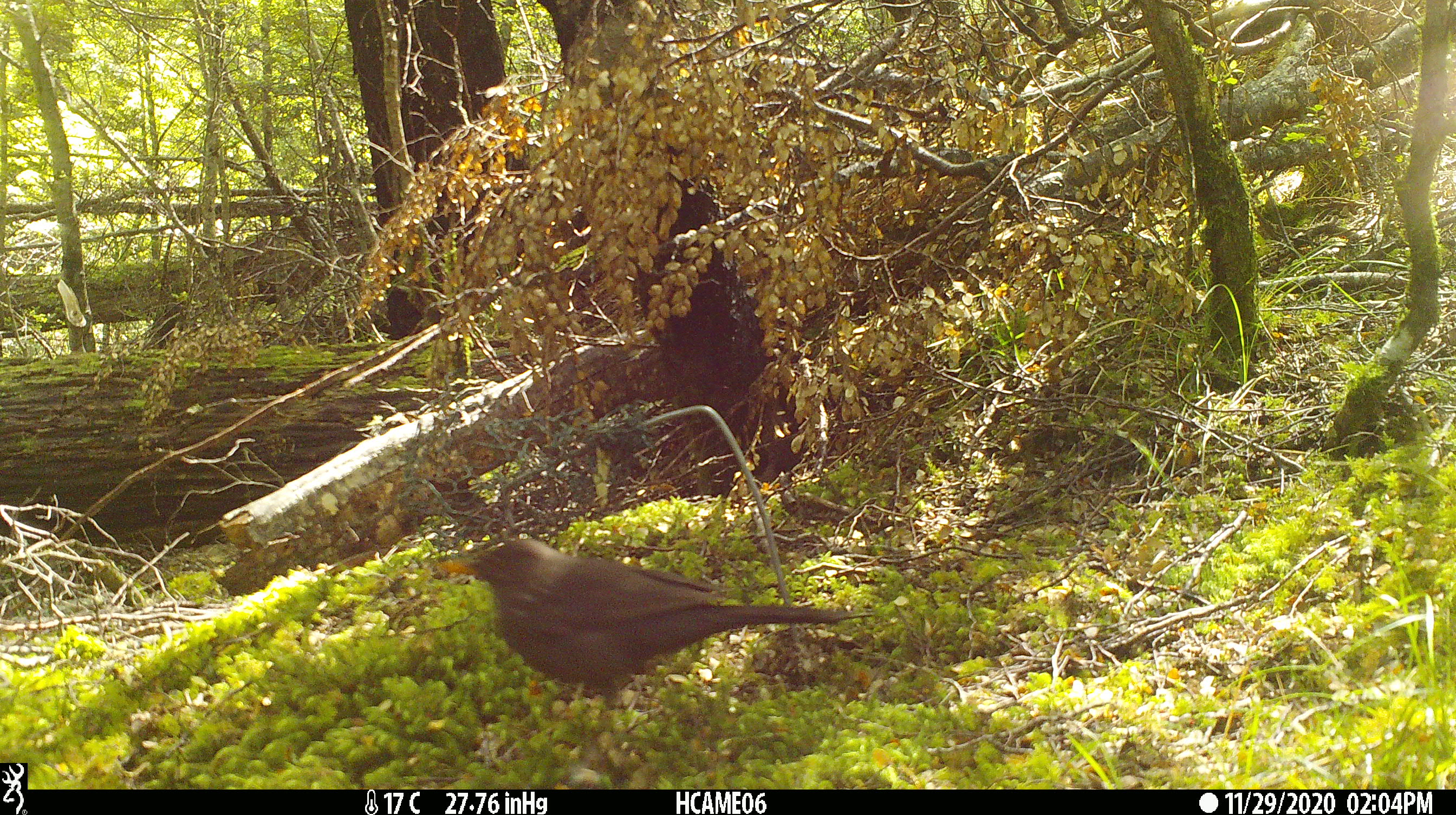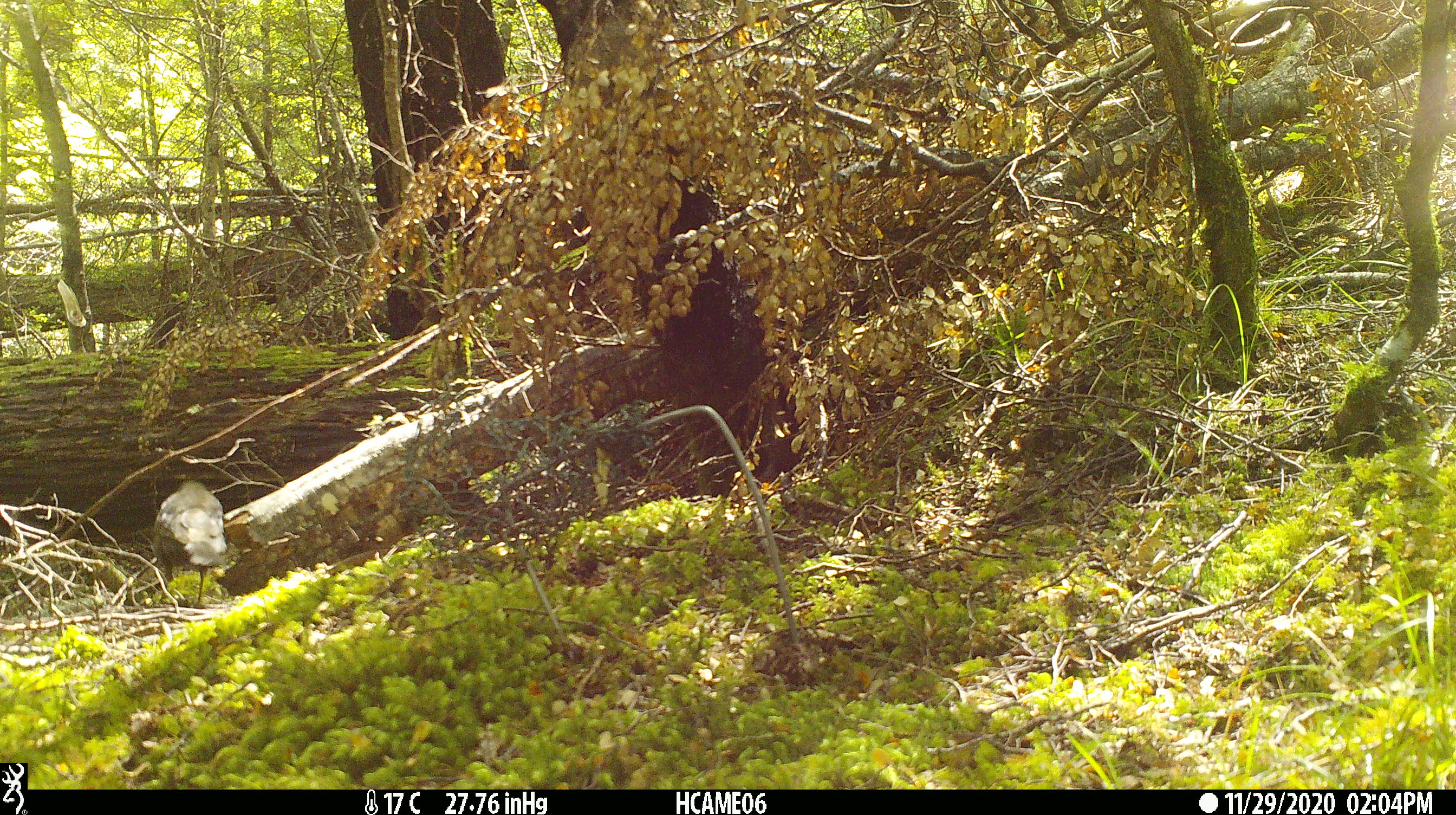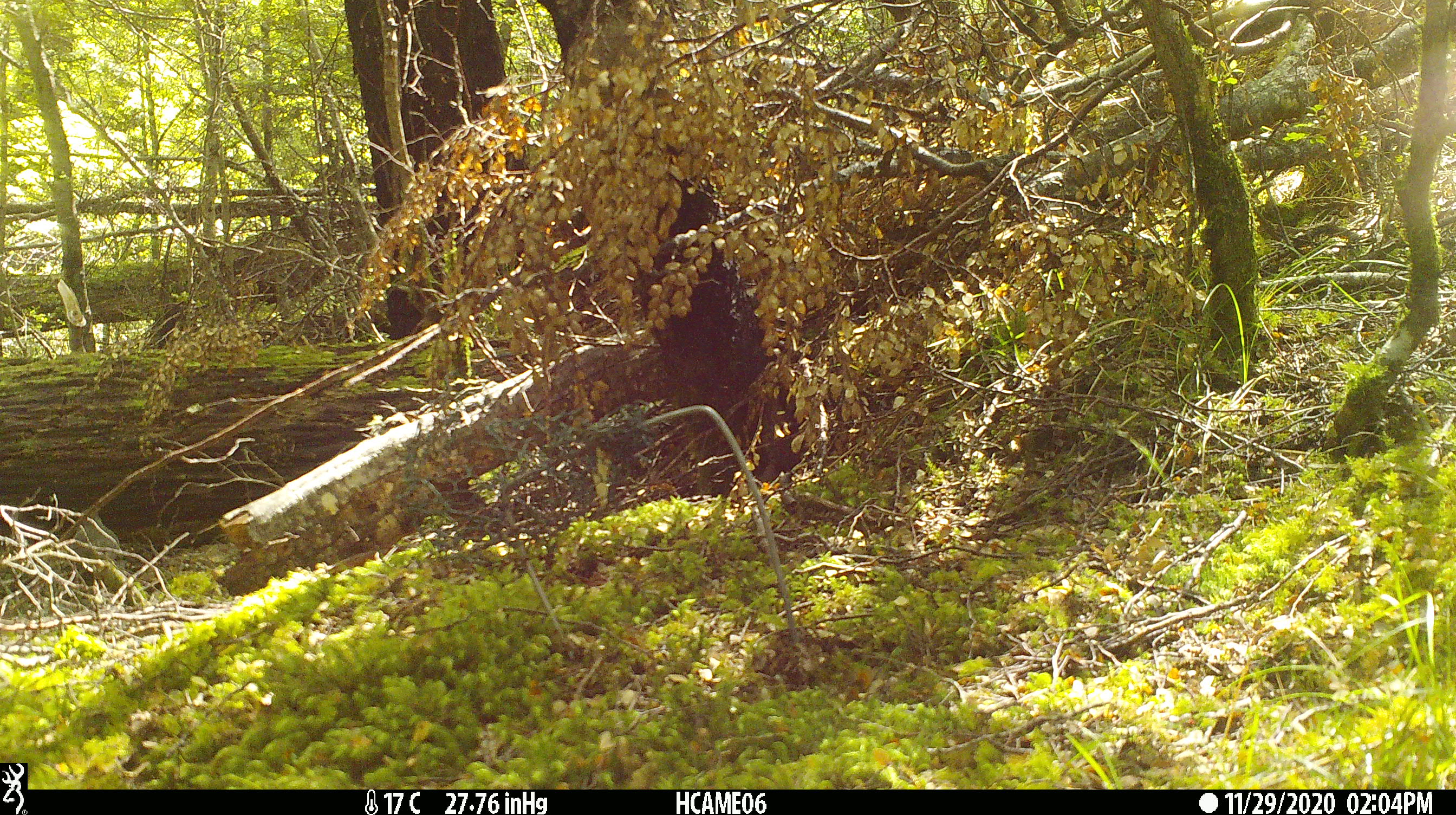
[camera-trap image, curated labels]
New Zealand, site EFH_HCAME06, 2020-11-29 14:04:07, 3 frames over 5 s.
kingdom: Animalia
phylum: Chordata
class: Aves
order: Passeriformes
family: Turdidae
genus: Turdus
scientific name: Turdus merula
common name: eurasian blackbird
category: blackbird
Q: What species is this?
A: Blackbird (eurasian blackbird) (Turdus merula).